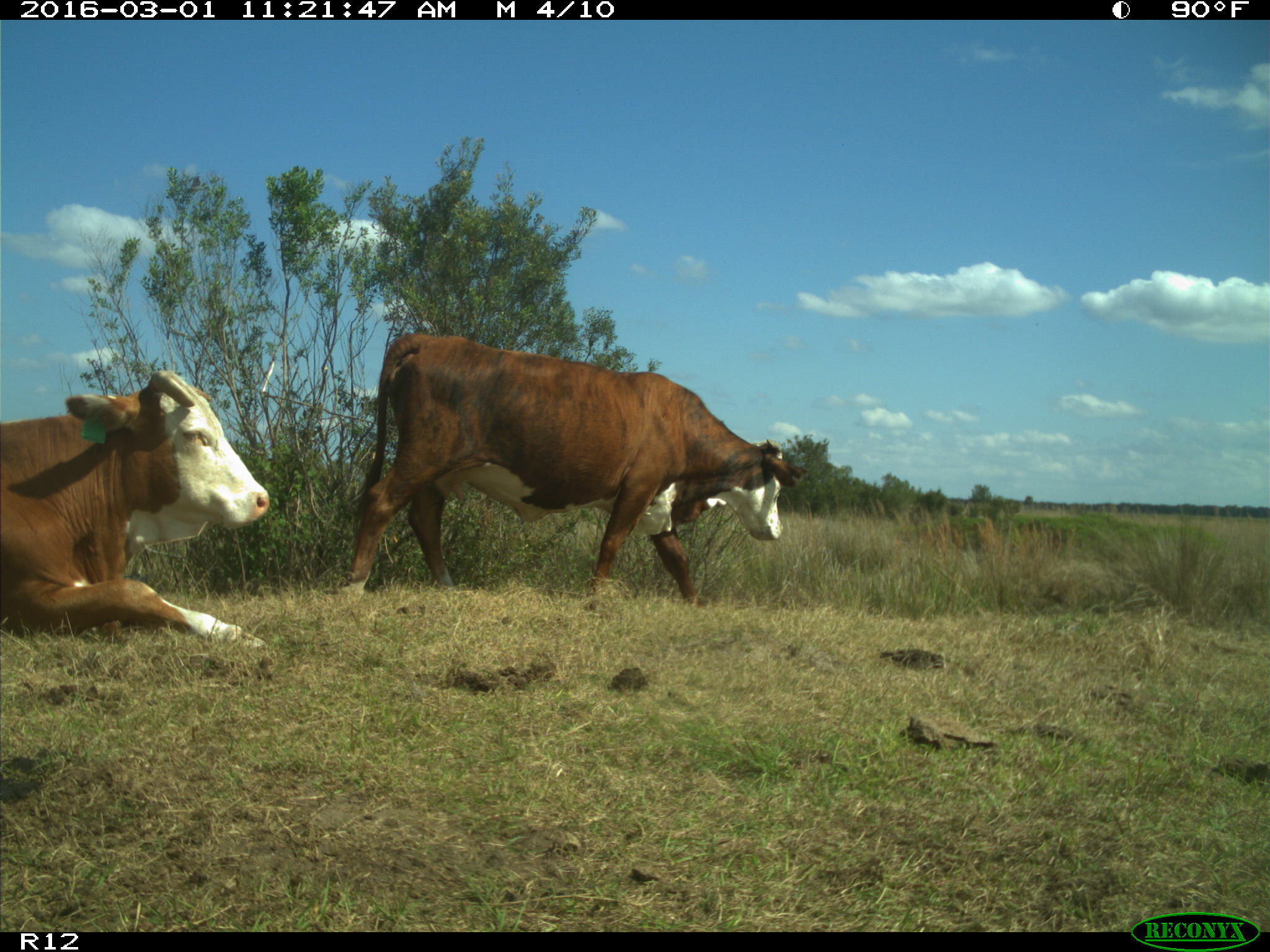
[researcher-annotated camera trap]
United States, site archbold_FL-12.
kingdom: Animalia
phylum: Chordata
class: Mammalia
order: Artiodactyla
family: Bovidae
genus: Bos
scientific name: Bos taurus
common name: domestic cow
Bos taurus (domestic cow).